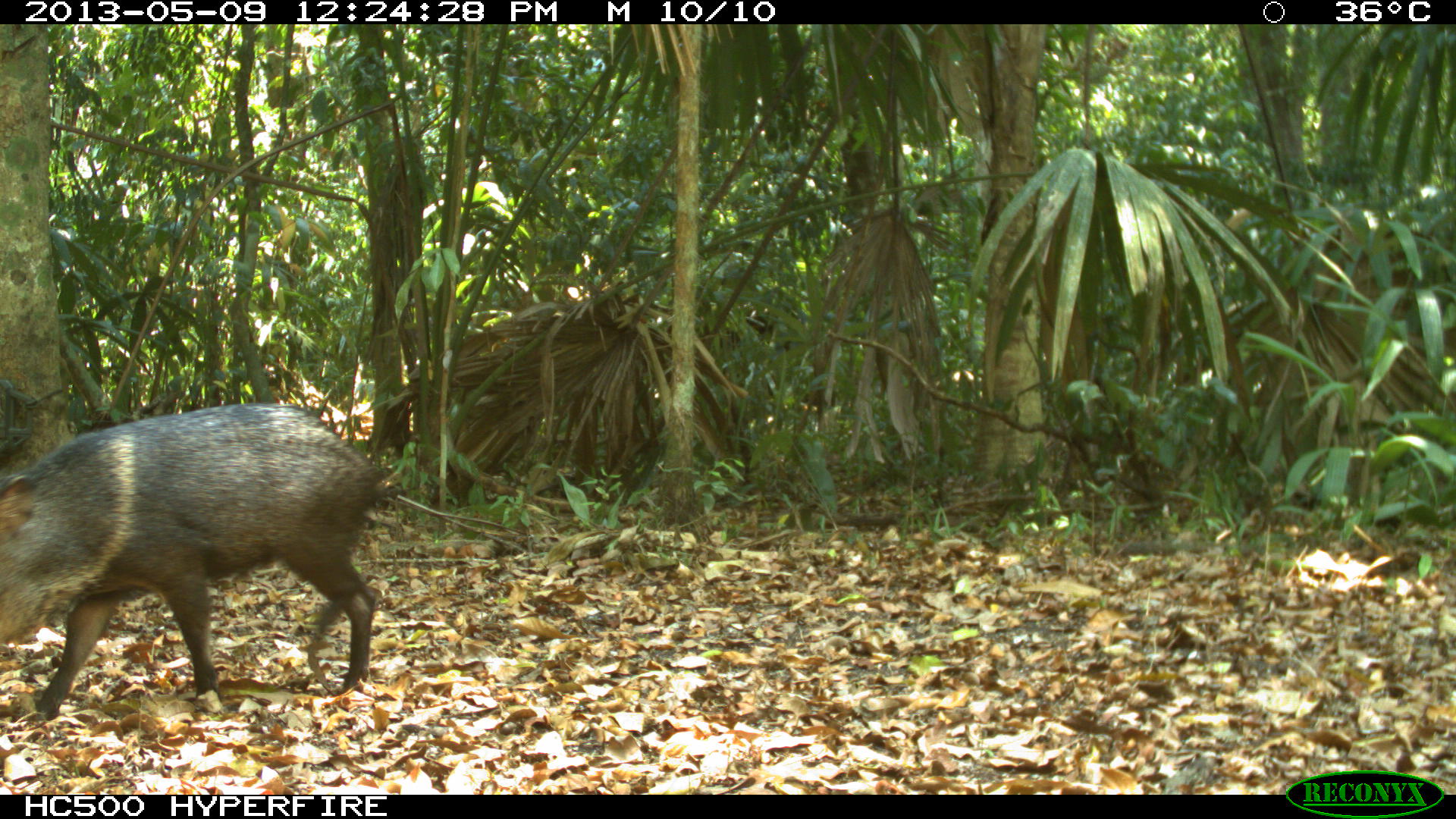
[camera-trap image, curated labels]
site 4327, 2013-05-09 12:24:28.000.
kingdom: Animalia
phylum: Chordata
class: Mammalia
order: Artiodactyla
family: Tayassuidae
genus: Pecari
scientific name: Pecari tajacu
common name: collared peccary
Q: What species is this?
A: Pecari tajacu (collared peccary).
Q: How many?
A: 1.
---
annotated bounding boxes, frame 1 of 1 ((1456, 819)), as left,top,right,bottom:
pecari tajacu: 1,400,382,717